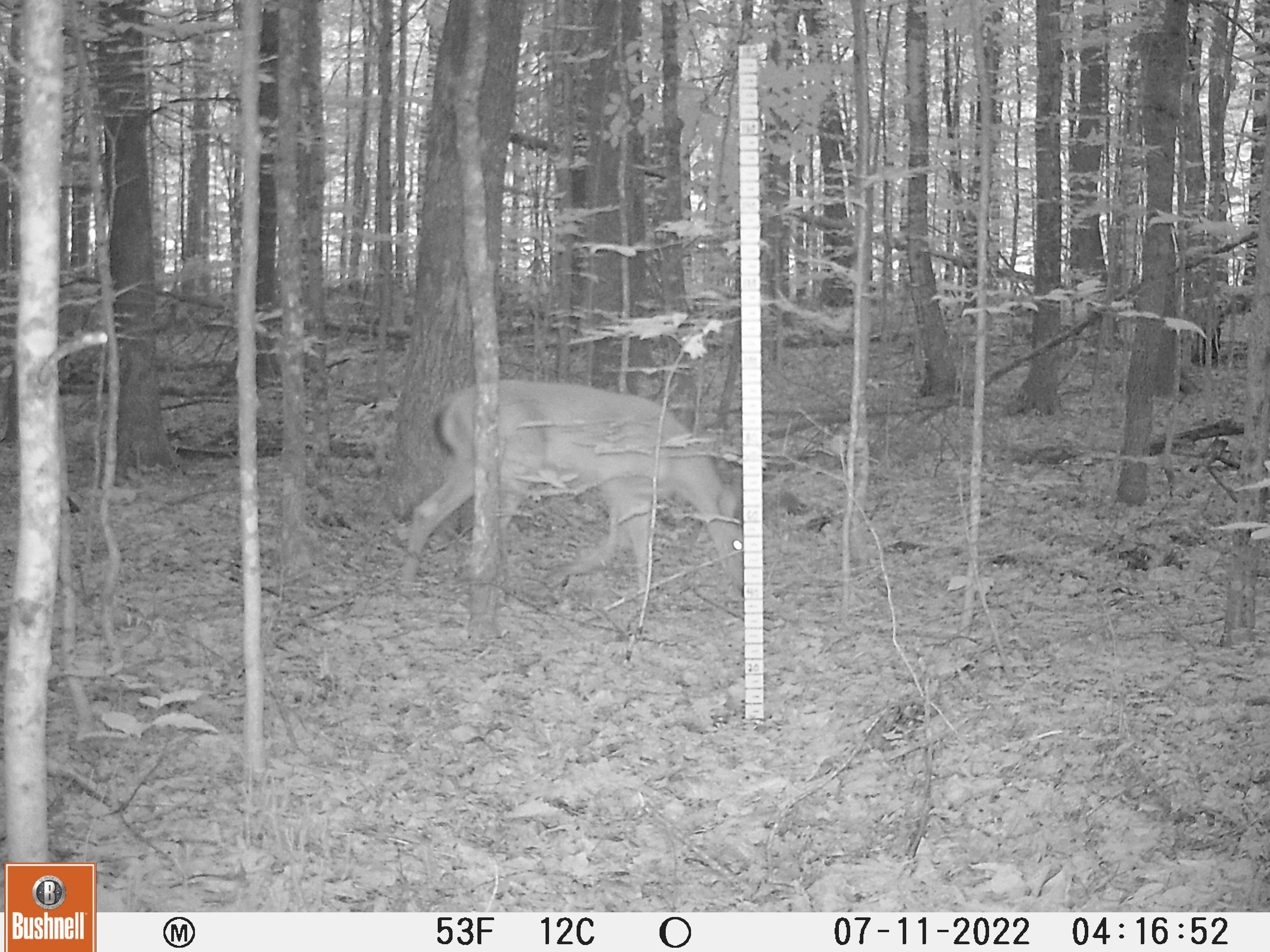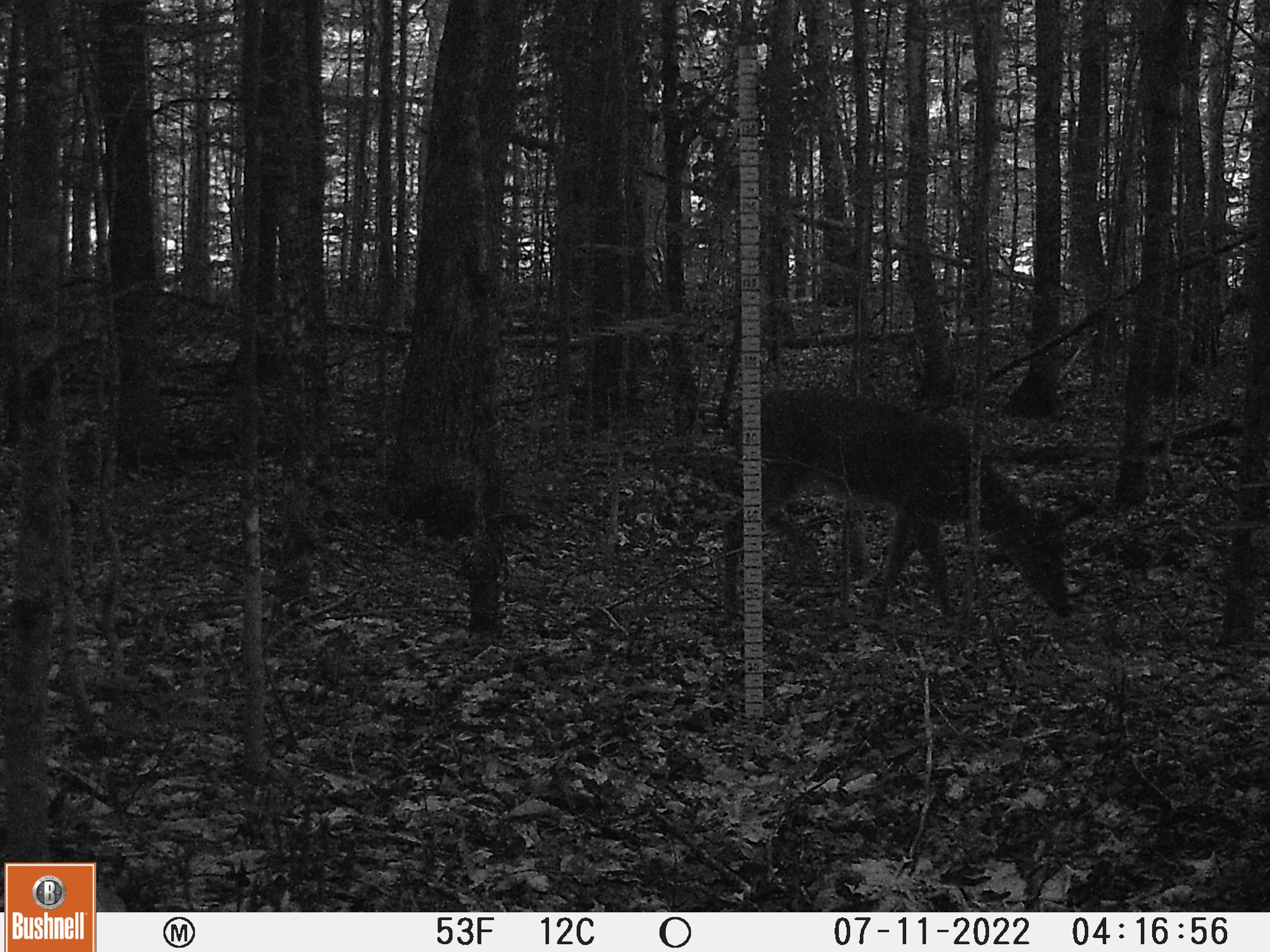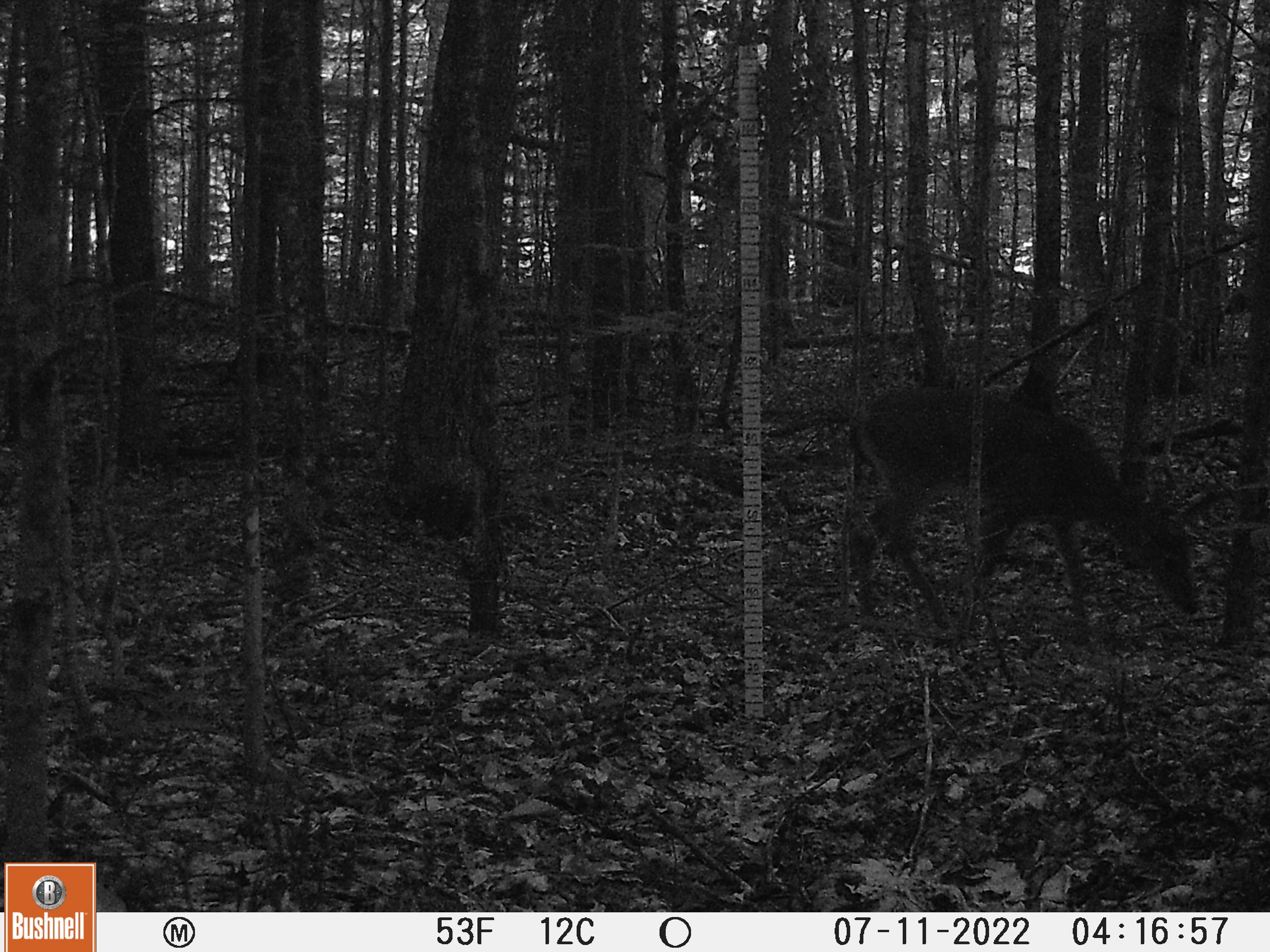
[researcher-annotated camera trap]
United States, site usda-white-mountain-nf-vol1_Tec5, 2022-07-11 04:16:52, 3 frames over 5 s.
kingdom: Animalia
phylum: Chordata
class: Mammalia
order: Artiodactyla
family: Cervidae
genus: Odocoileus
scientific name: Odocoileus virginianus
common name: white-tailed deer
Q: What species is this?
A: White-tailed deer (Odocoileus virginianus).